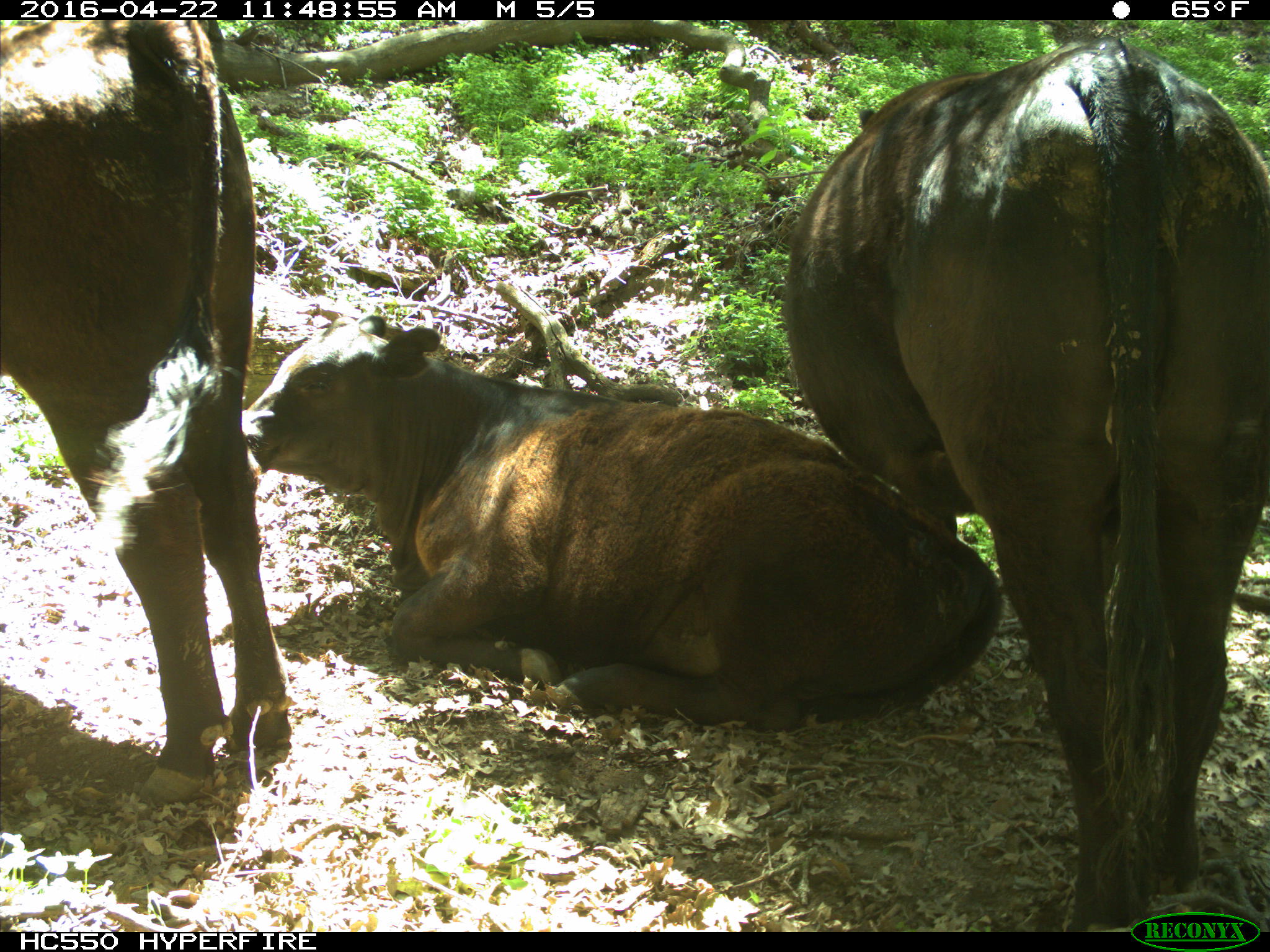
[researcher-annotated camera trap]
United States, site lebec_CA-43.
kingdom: Animalia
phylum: Chordata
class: Mammalia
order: Artiodactyla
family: Bovidae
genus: Bos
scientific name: Bos taurus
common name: domestic cow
Bos taurus (domestic cow).